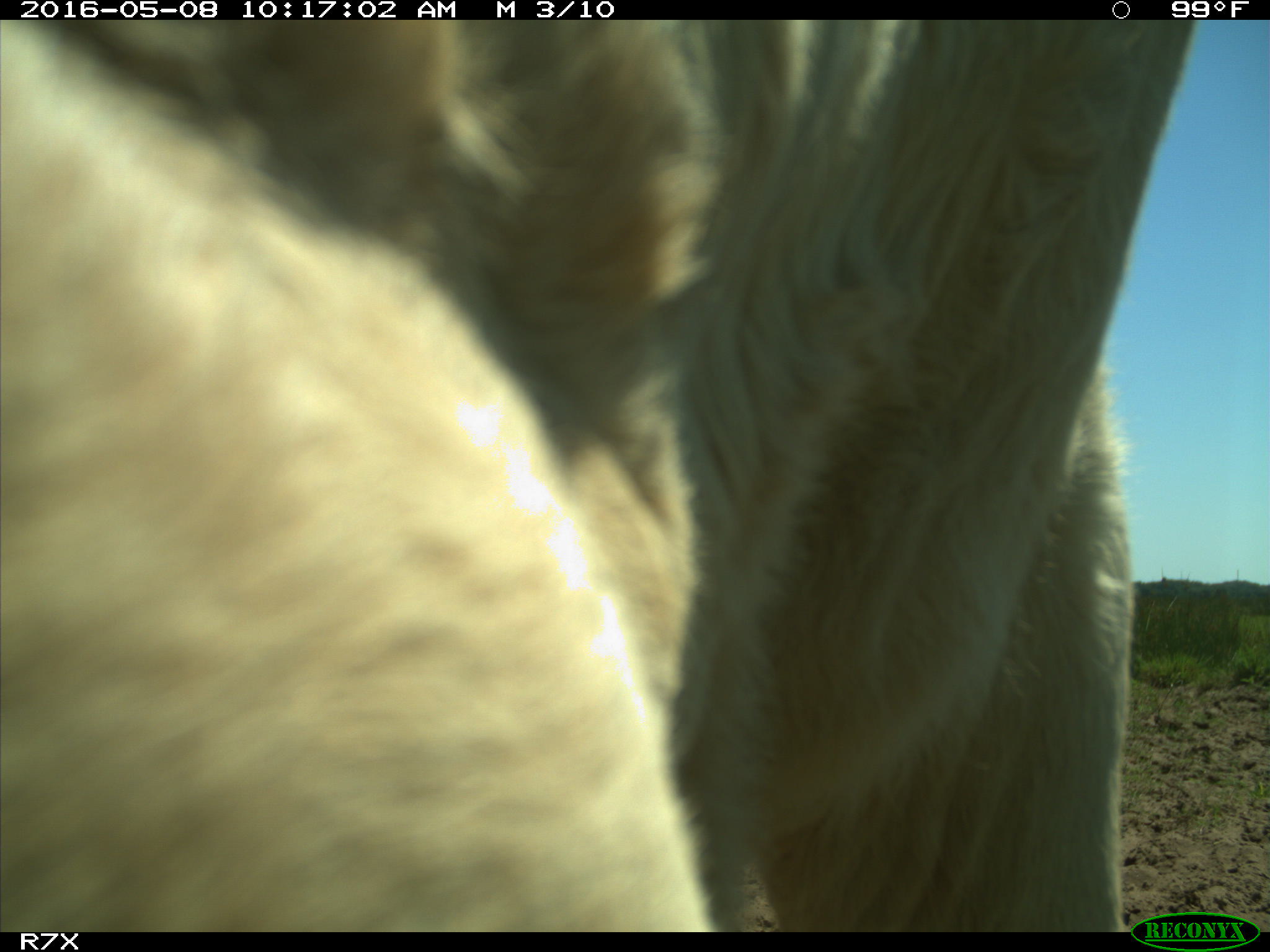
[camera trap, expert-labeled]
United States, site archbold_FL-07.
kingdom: Animalia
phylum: Chordata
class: Mammalia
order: Artiodactyla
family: Bovidae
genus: Bos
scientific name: Bos taurus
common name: domestic cow